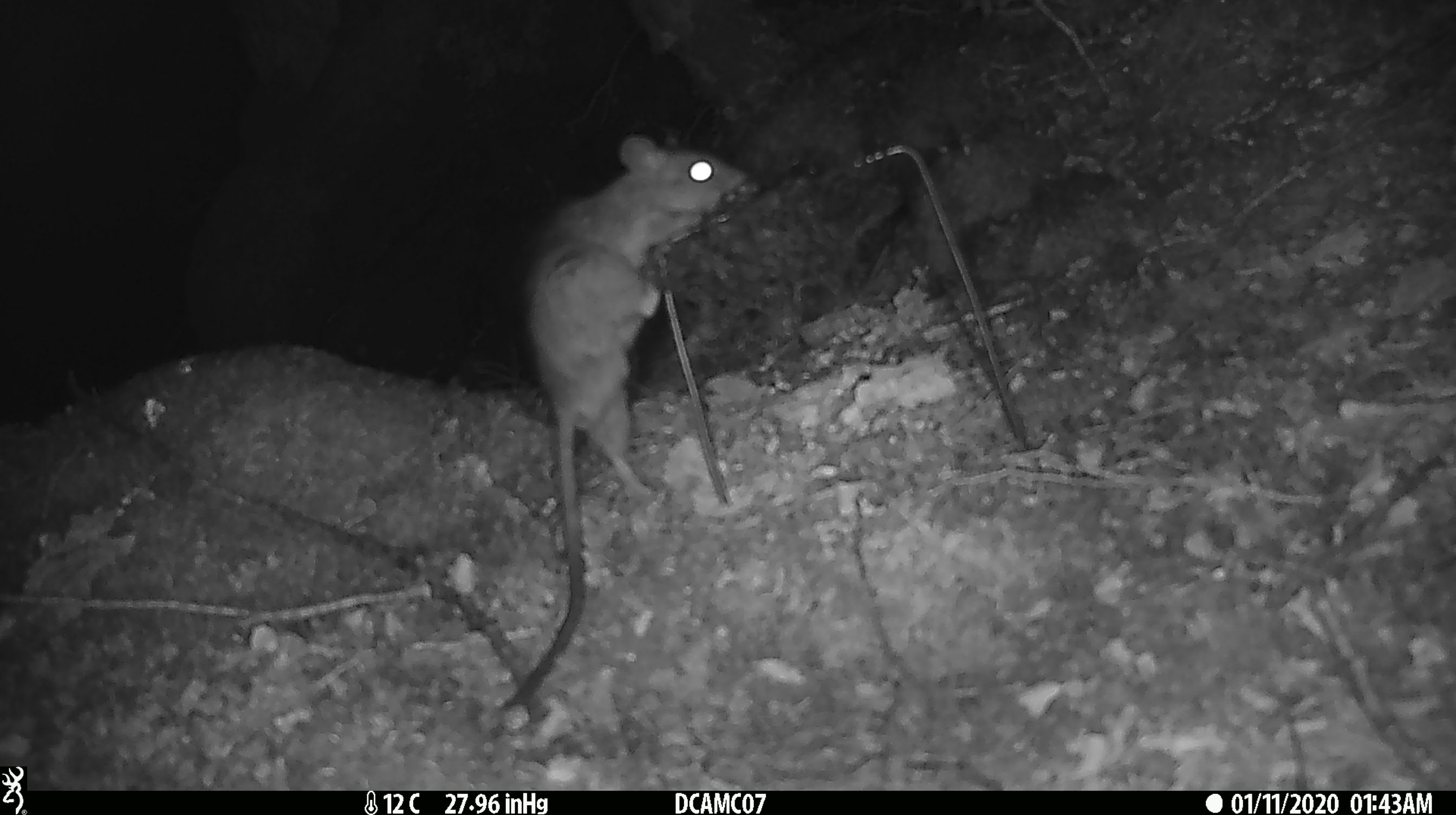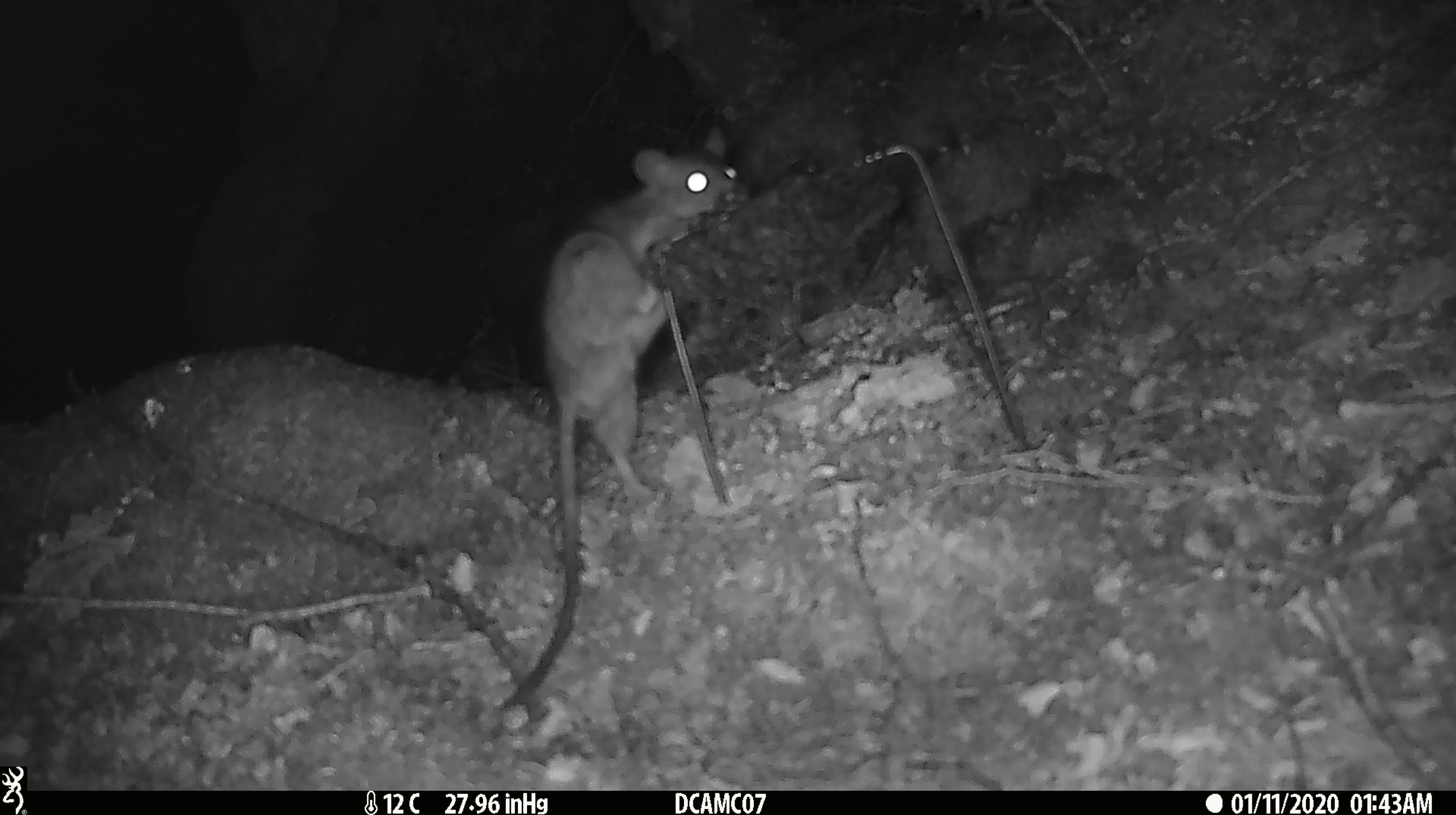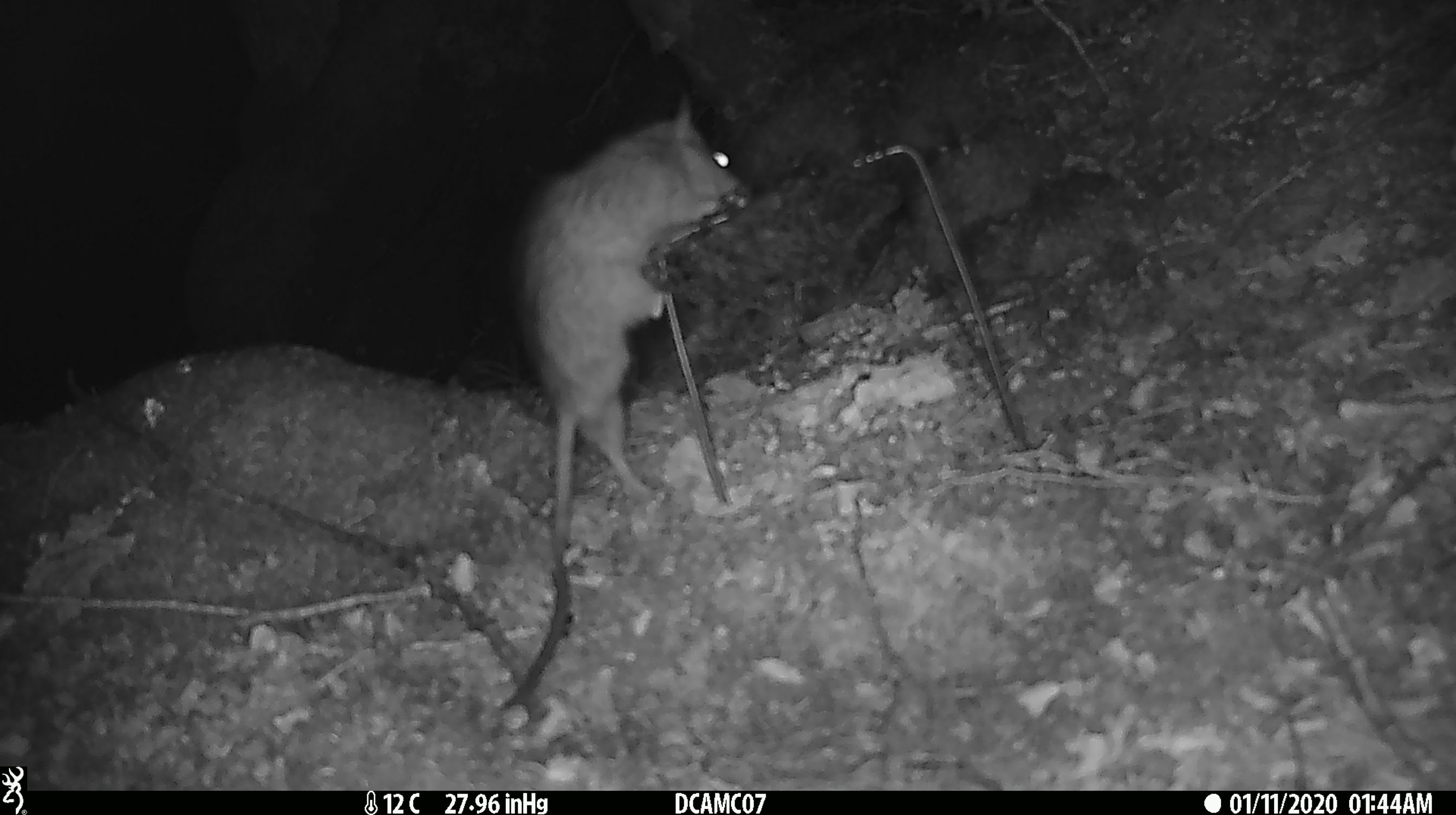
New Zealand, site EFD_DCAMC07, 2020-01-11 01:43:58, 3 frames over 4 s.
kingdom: Animalia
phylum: Chordata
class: Mammalia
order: Rodentia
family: Muridae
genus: Rattus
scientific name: Rattus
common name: rat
Rat (Rattus).